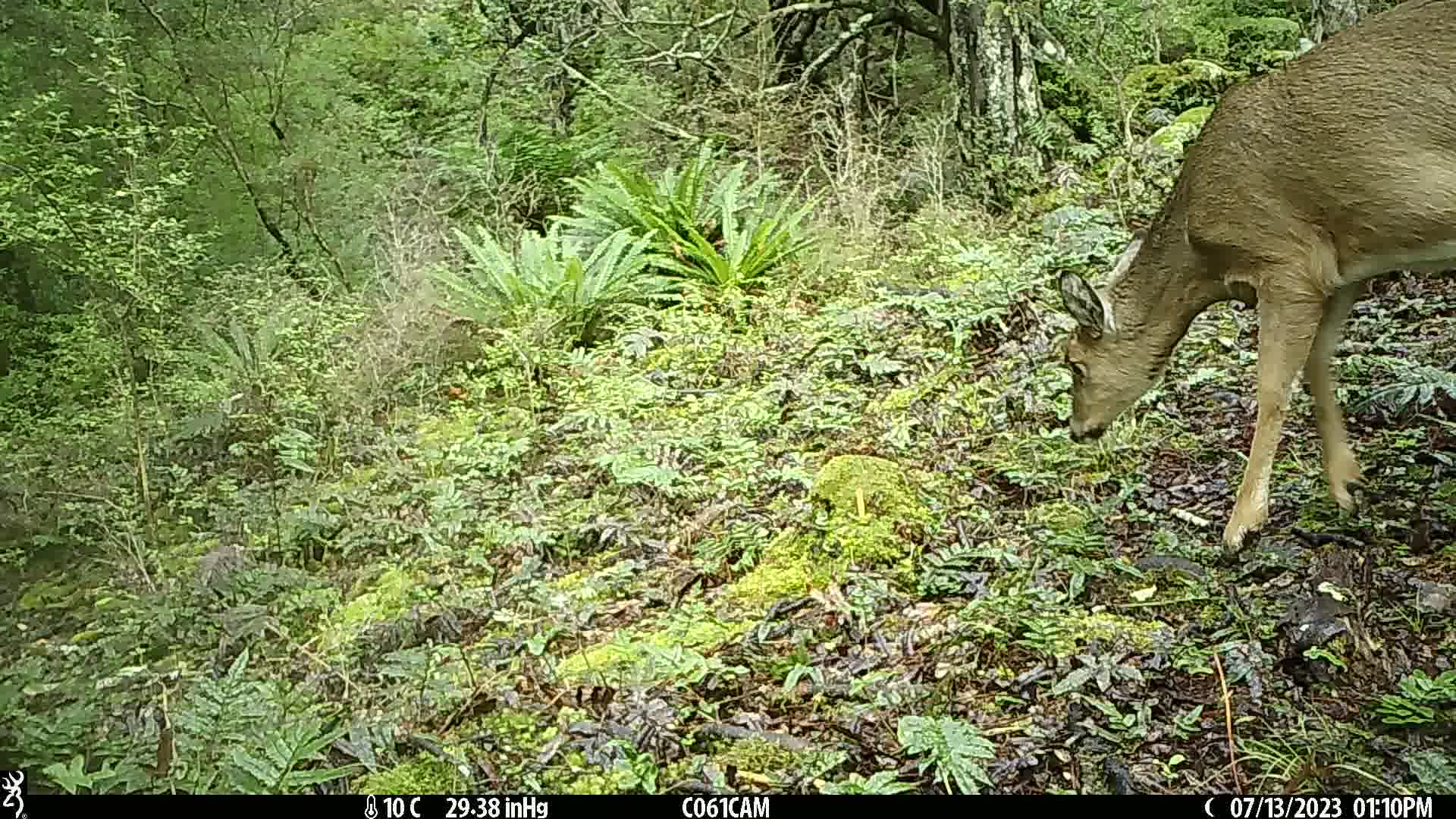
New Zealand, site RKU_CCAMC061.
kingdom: Animalia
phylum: Chordata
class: Mammalia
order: Artiodactyla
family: Cervidae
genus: Odocoileus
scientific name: Odocoileus virginianus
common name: white-tailed deer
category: white tailed deer